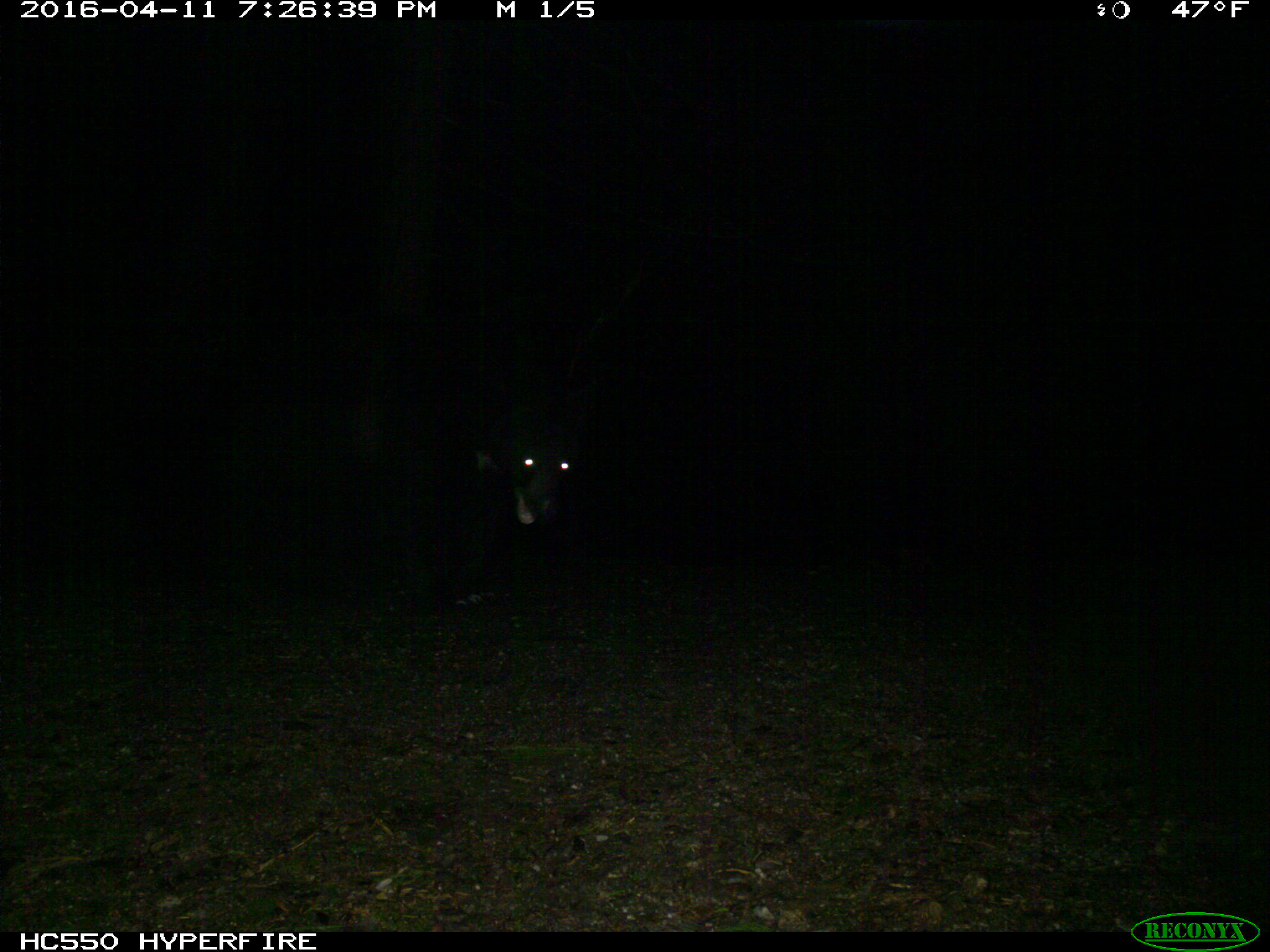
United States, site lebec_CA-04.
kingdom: Animalia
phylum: Chordata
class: Mammalia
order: Carnivora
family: Ursidae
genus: Ursus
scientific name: Ursus americanus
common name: american black bear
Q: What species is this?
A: Ursus americanus (american black bear).